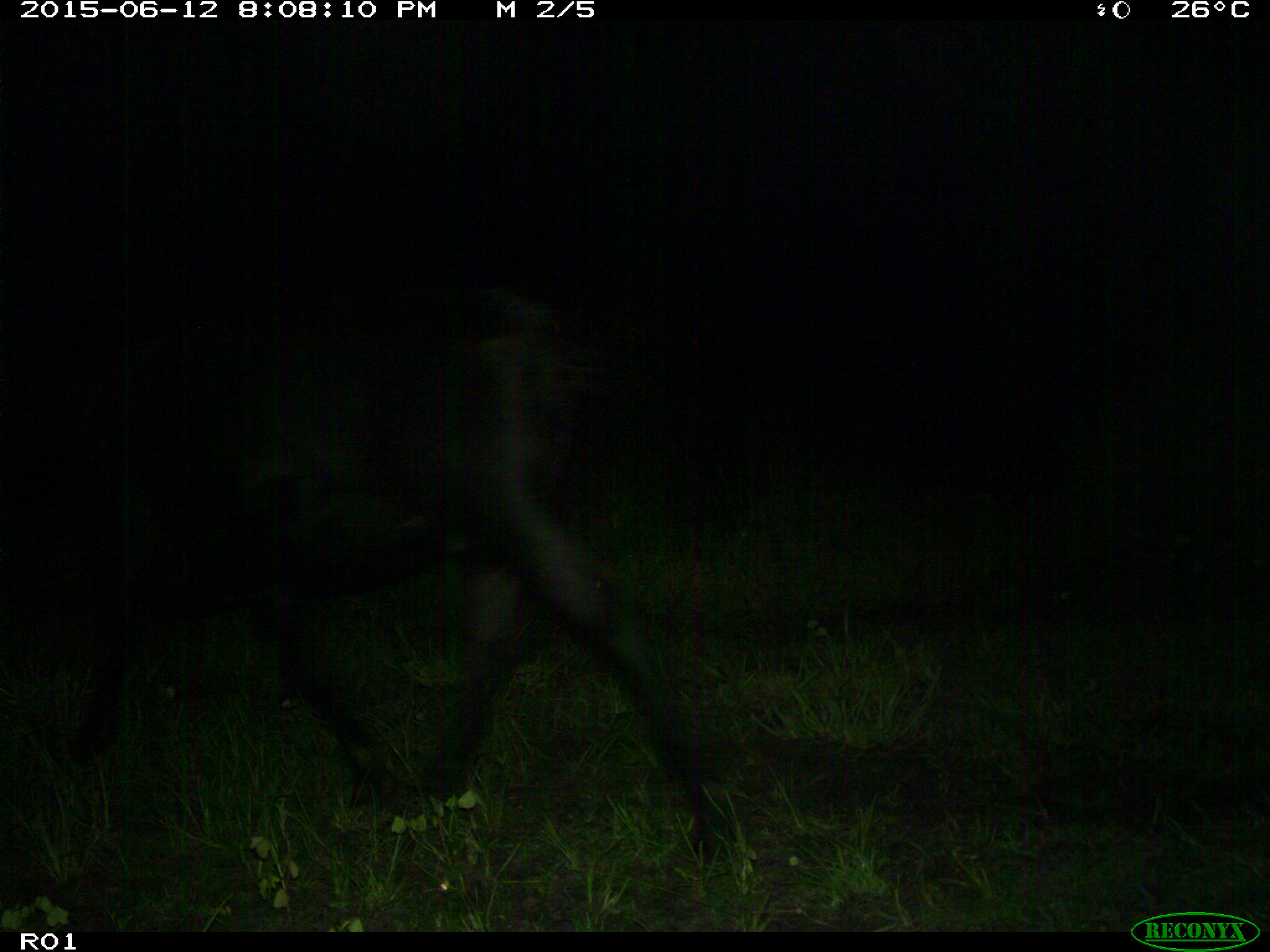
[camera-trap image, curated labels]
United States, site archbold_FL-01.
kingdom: Animalia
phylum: Chordata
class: Mammalia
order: Artiodactyla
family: Bovidae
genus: Bos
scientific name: Bos taurus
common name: domestic cow